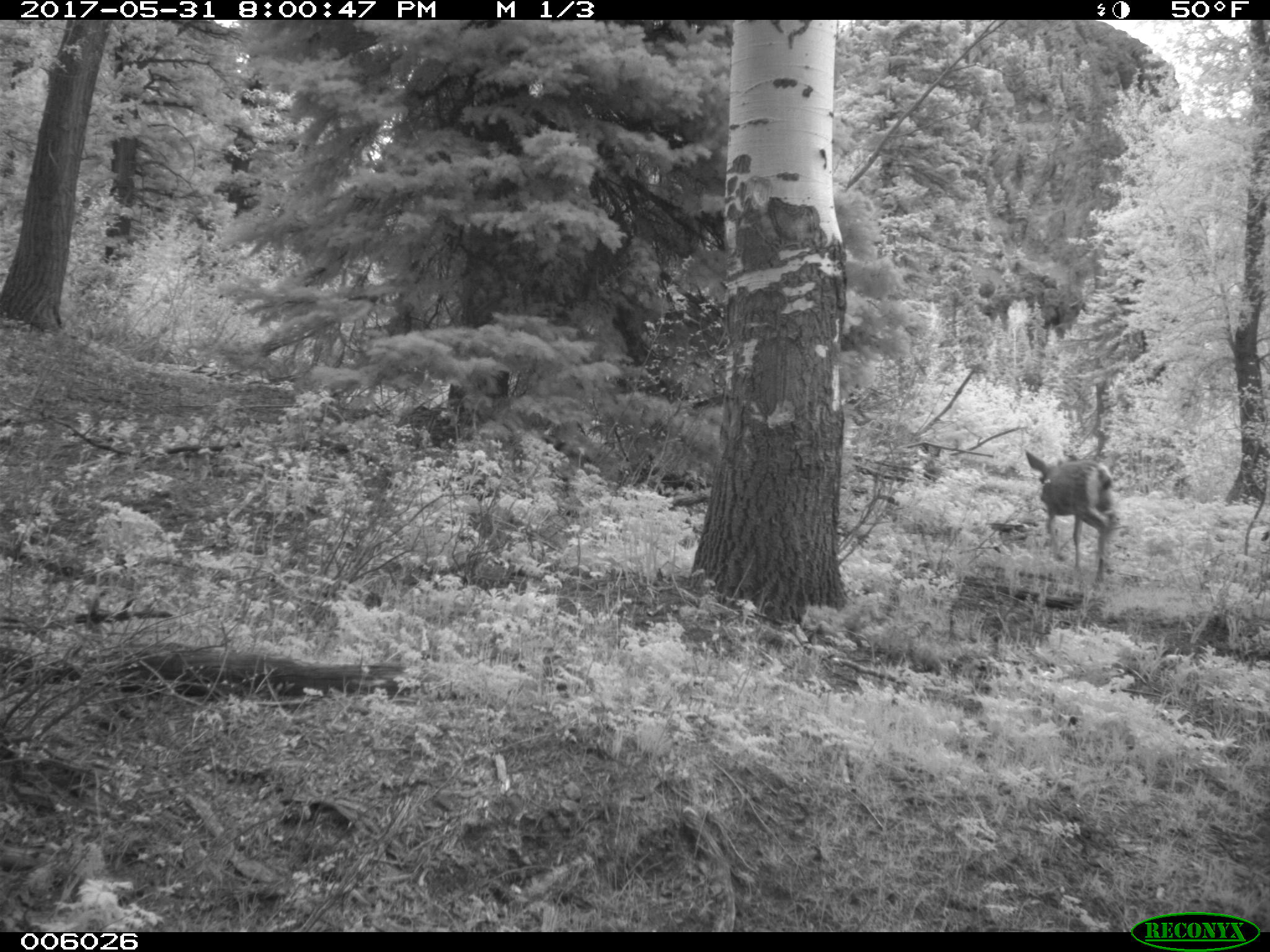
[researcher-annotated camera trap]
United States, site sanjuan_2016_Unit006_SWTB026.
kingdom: Animalia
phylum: Chordata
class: Mammalia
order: Artiodactyla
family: Cervidae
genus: Odocoileus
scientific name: Odocoileus hemionus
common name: mule deer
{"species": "Odocoileus hemionus (mule deer)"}